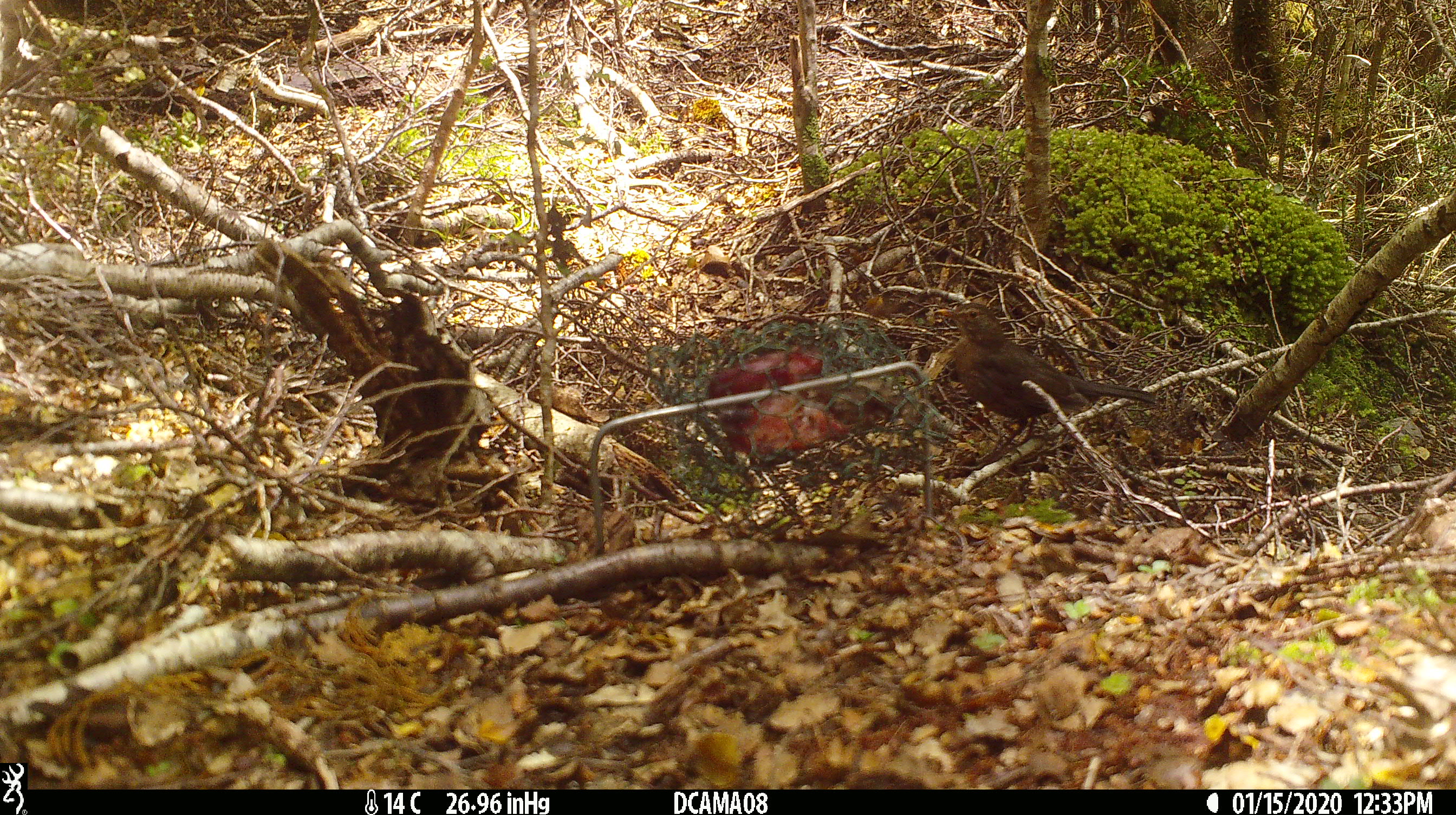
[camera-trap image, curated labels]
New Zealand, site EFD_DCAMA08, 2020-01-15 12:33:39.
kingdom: Animalia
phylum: Chordata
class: Aves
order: Passeriformes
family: Turdidae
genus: Turdus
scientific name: Turdus merula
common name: eurasian blackbird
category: blackbird